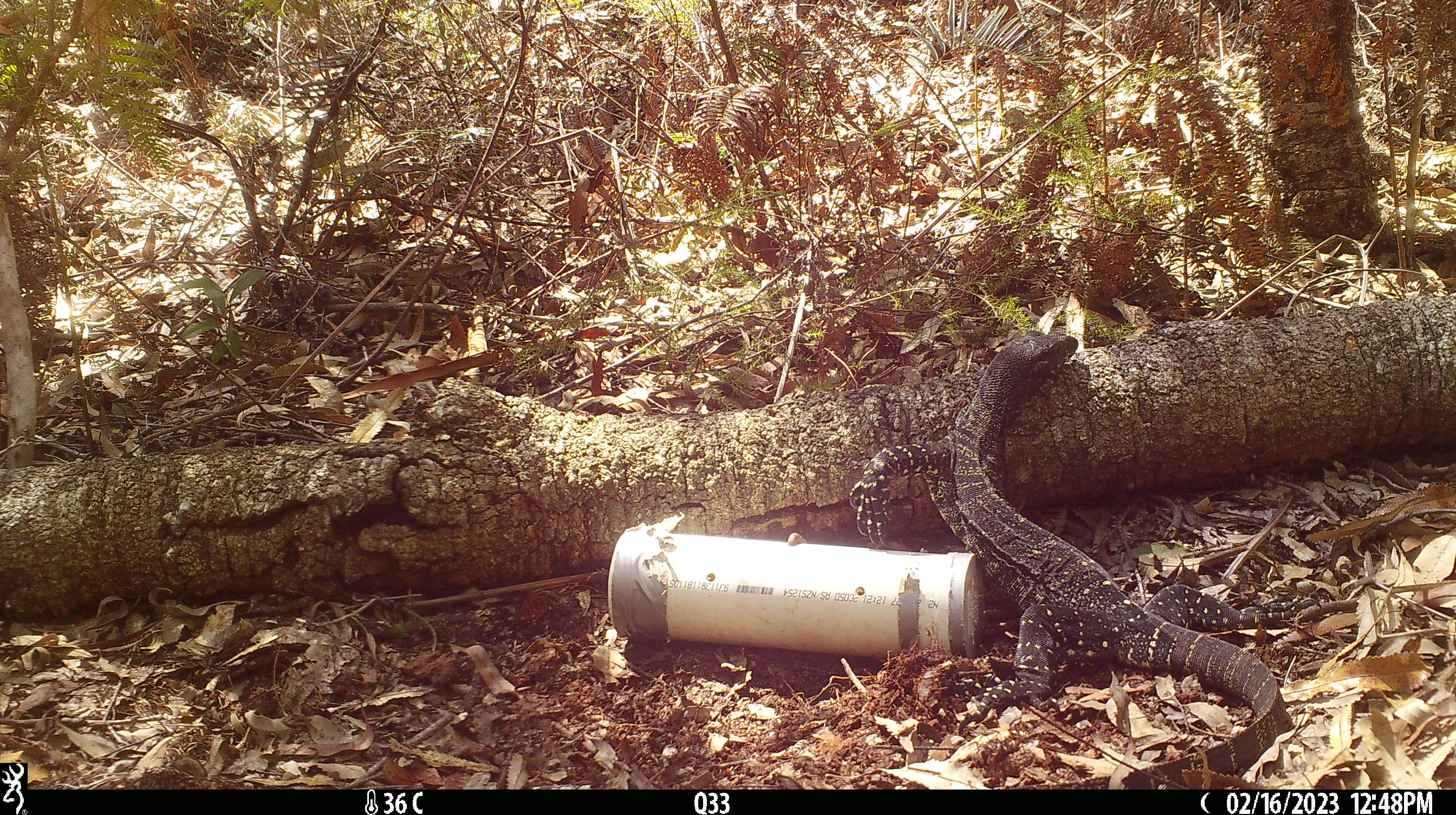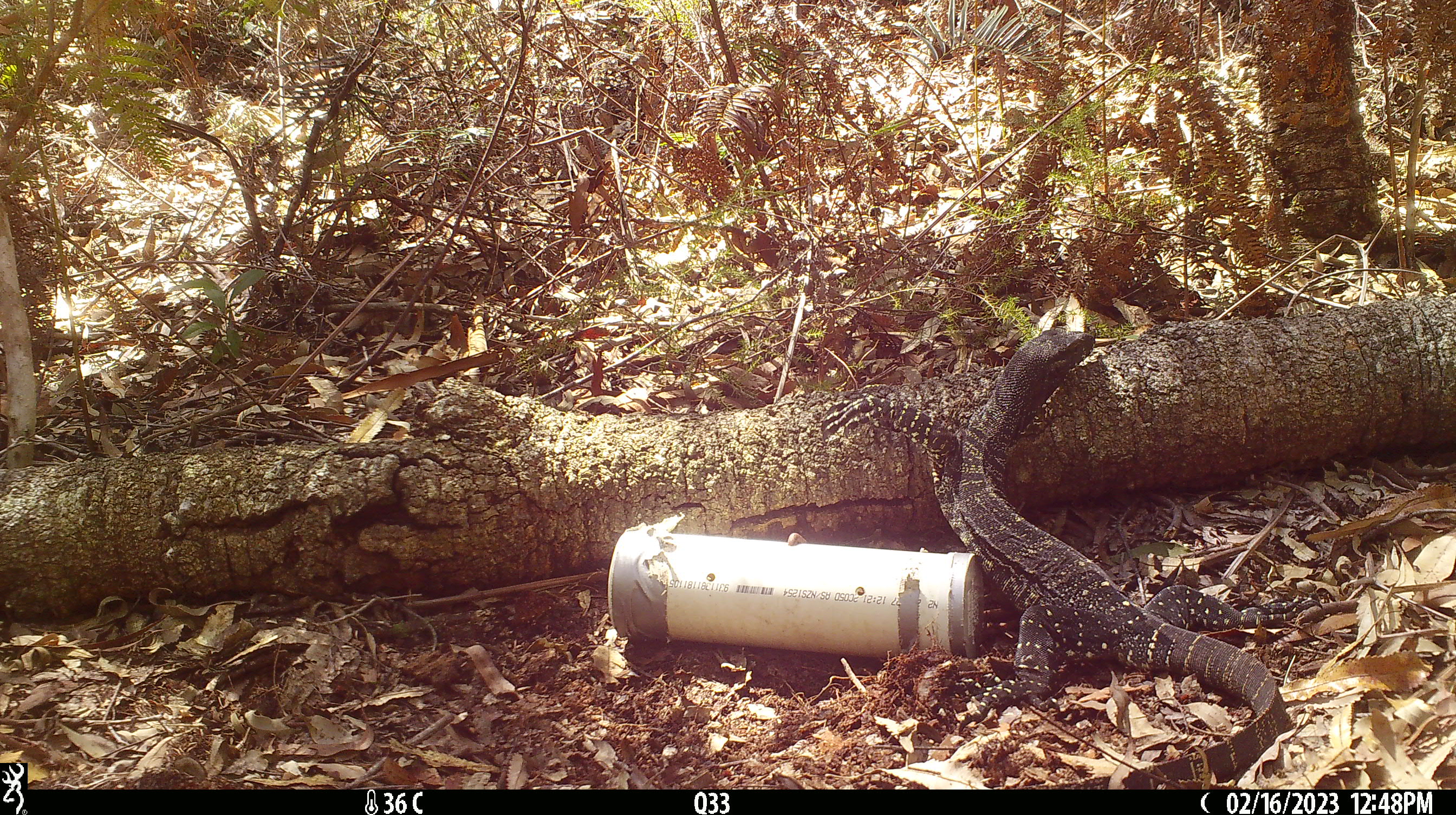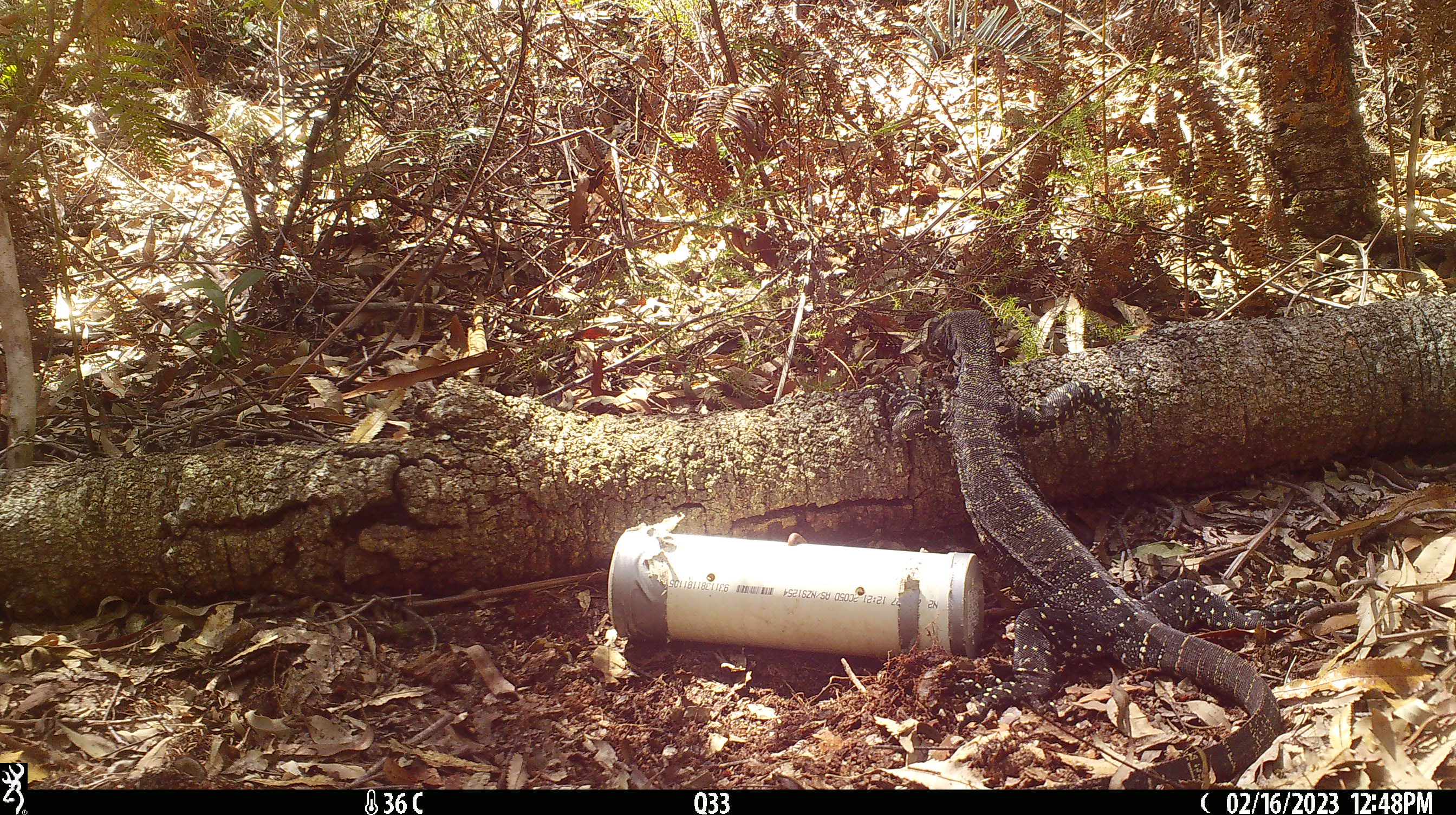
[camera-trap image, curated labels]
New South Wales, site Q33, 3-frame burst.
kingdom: Animalia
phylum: Chordata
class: Reptilia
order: Squamata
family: Varanidae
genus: Varanus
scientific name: Varanus varius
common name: lace monitor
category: goanna